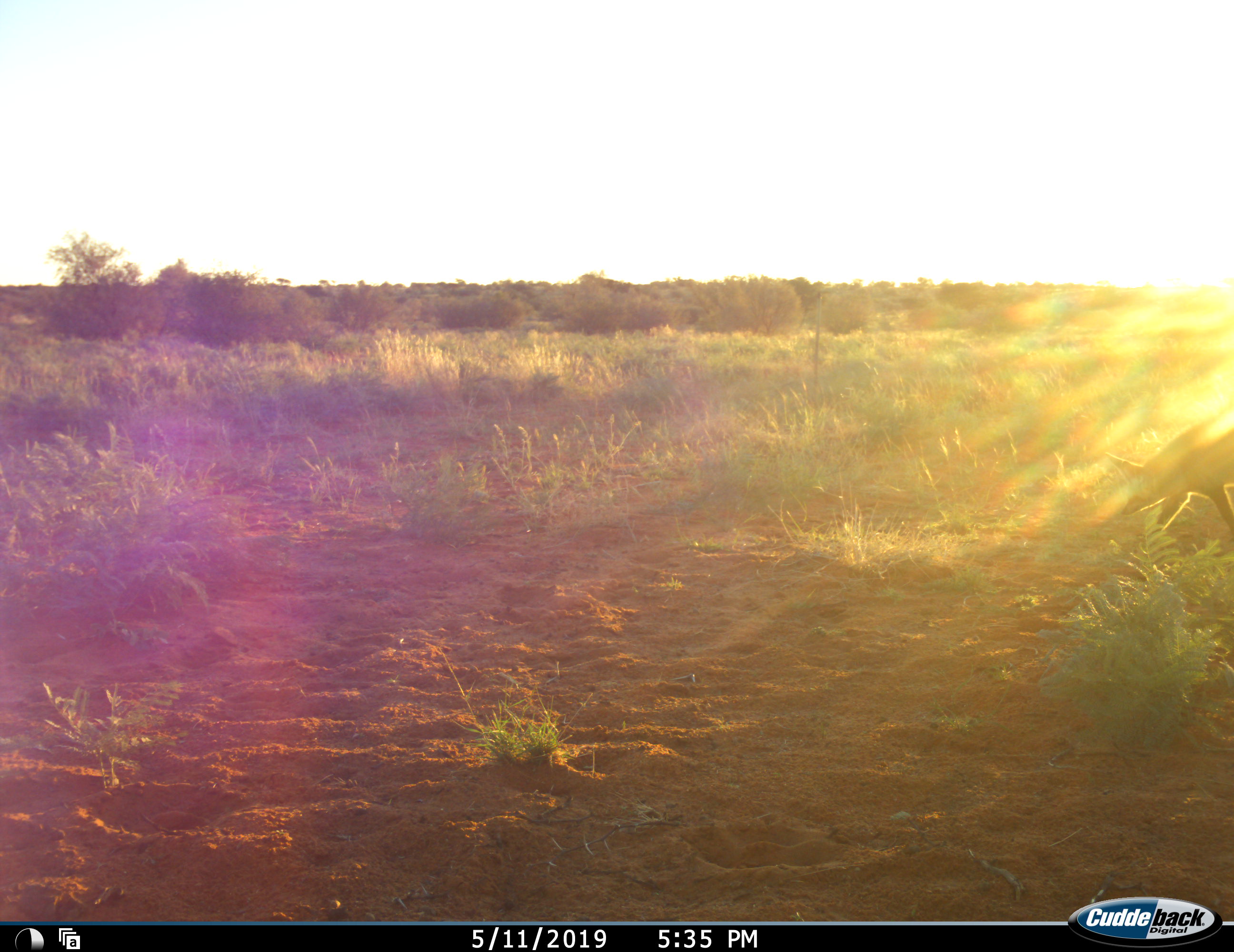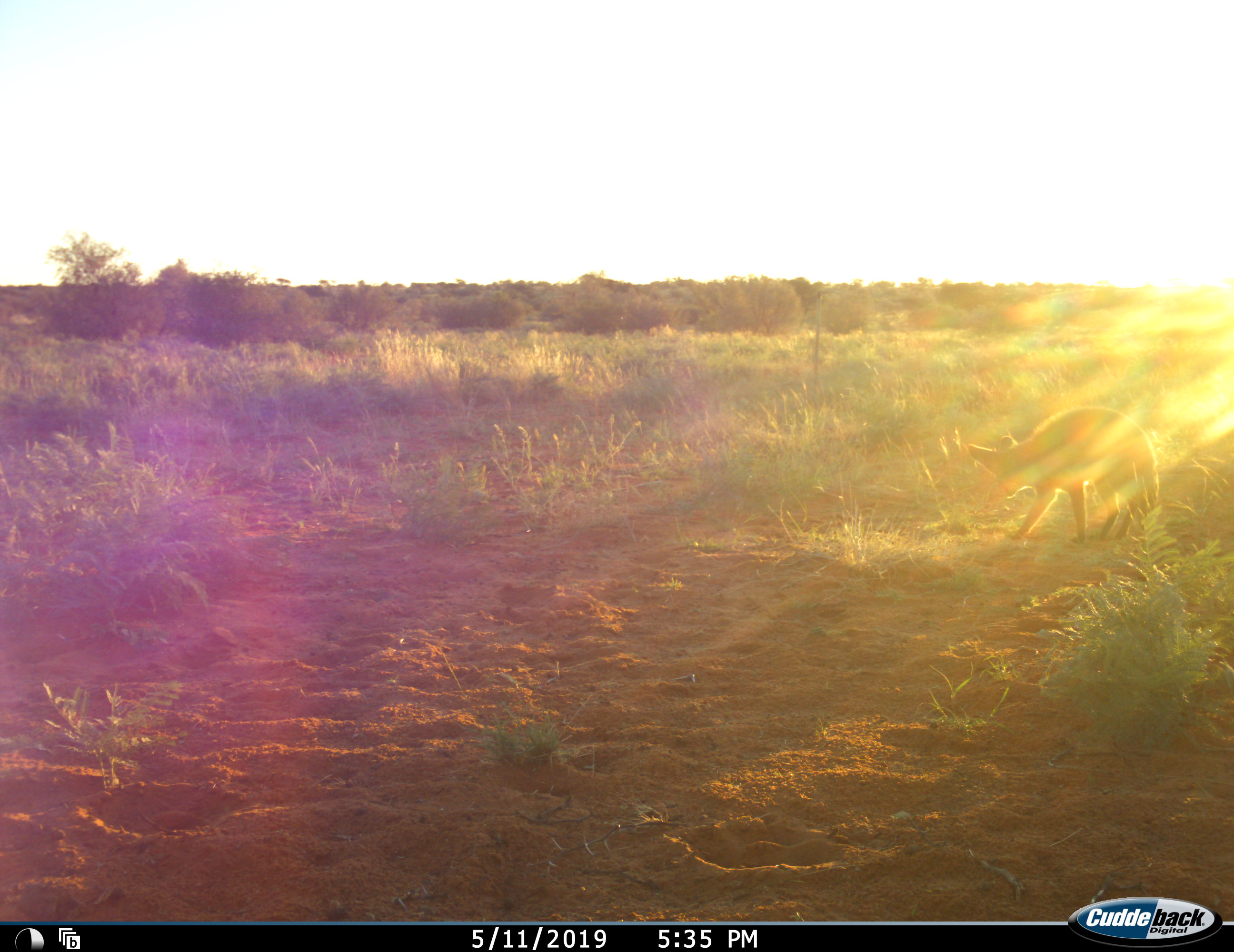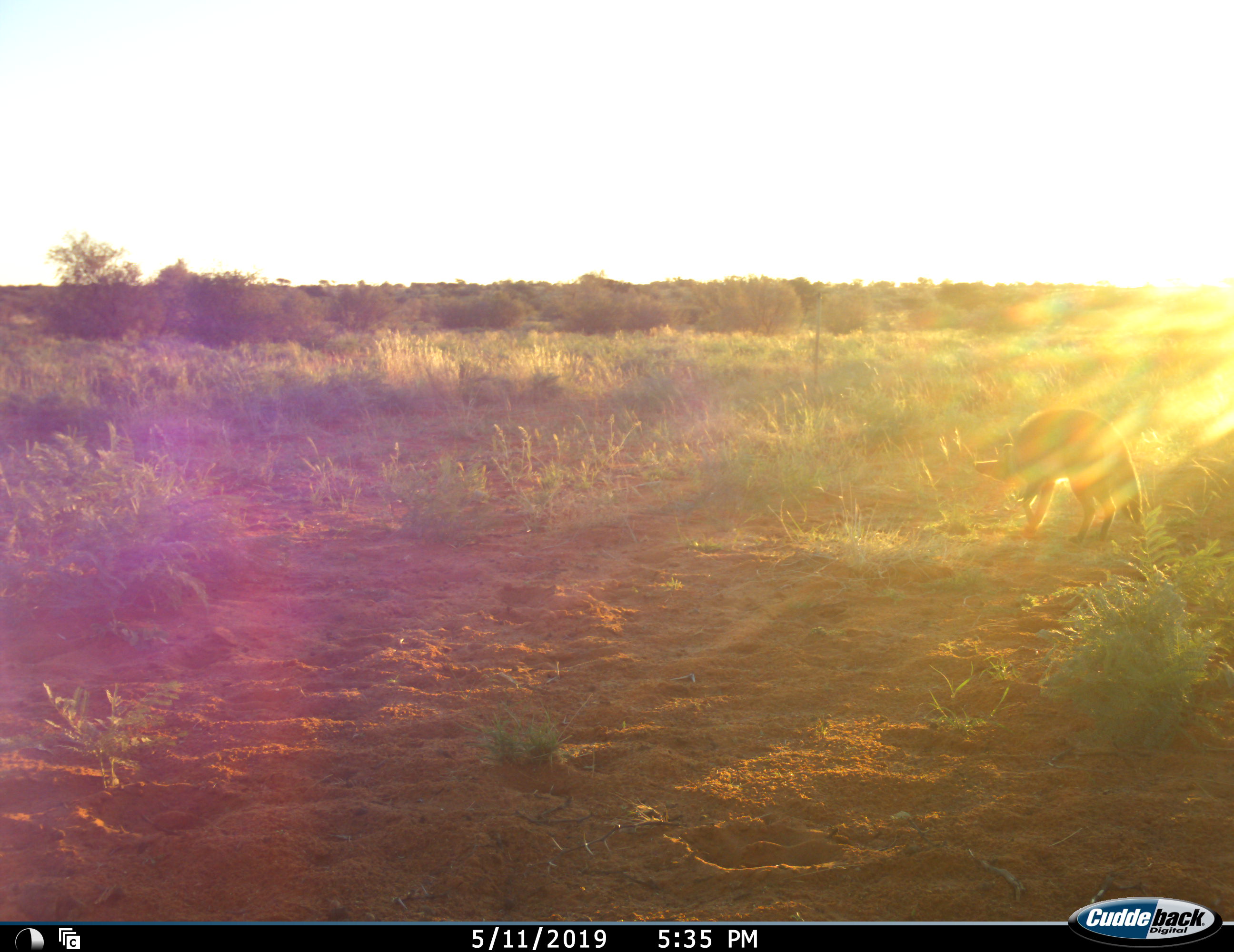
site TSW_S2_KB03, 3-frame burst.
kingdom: Animalia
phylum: Chordata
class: Mammalia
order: Carnivora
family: Canidae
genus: Otocyon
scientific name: Otocyon megalotis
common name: bat-eared fox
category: foxbateared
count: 1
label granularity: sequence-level